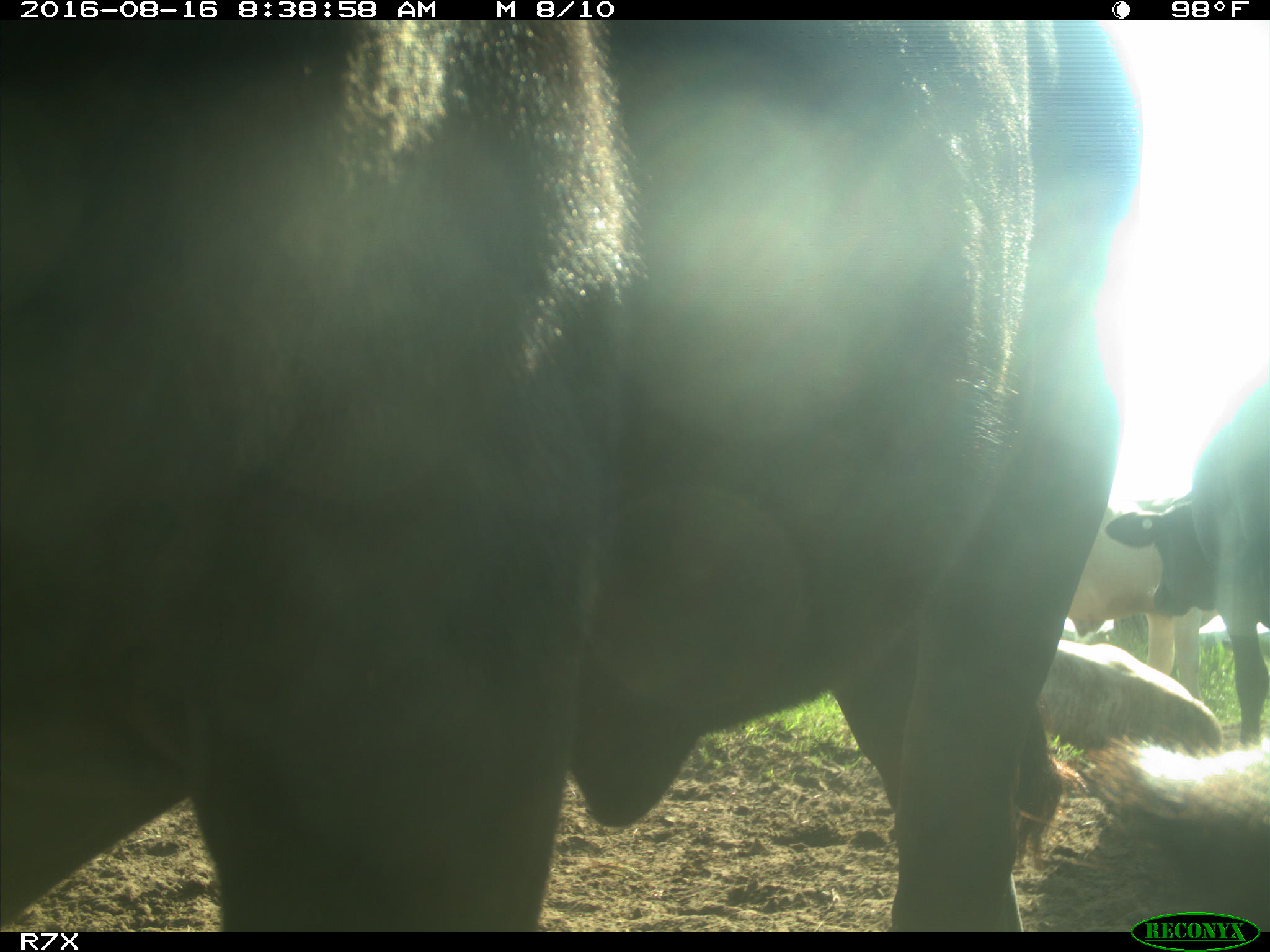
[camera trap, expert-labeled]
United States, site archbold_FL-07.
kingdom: Animalia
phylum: Chordata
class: Mammalia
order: Artiodactyla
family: Bovidae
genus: Bos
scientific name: Bos taurus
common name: domestic cow